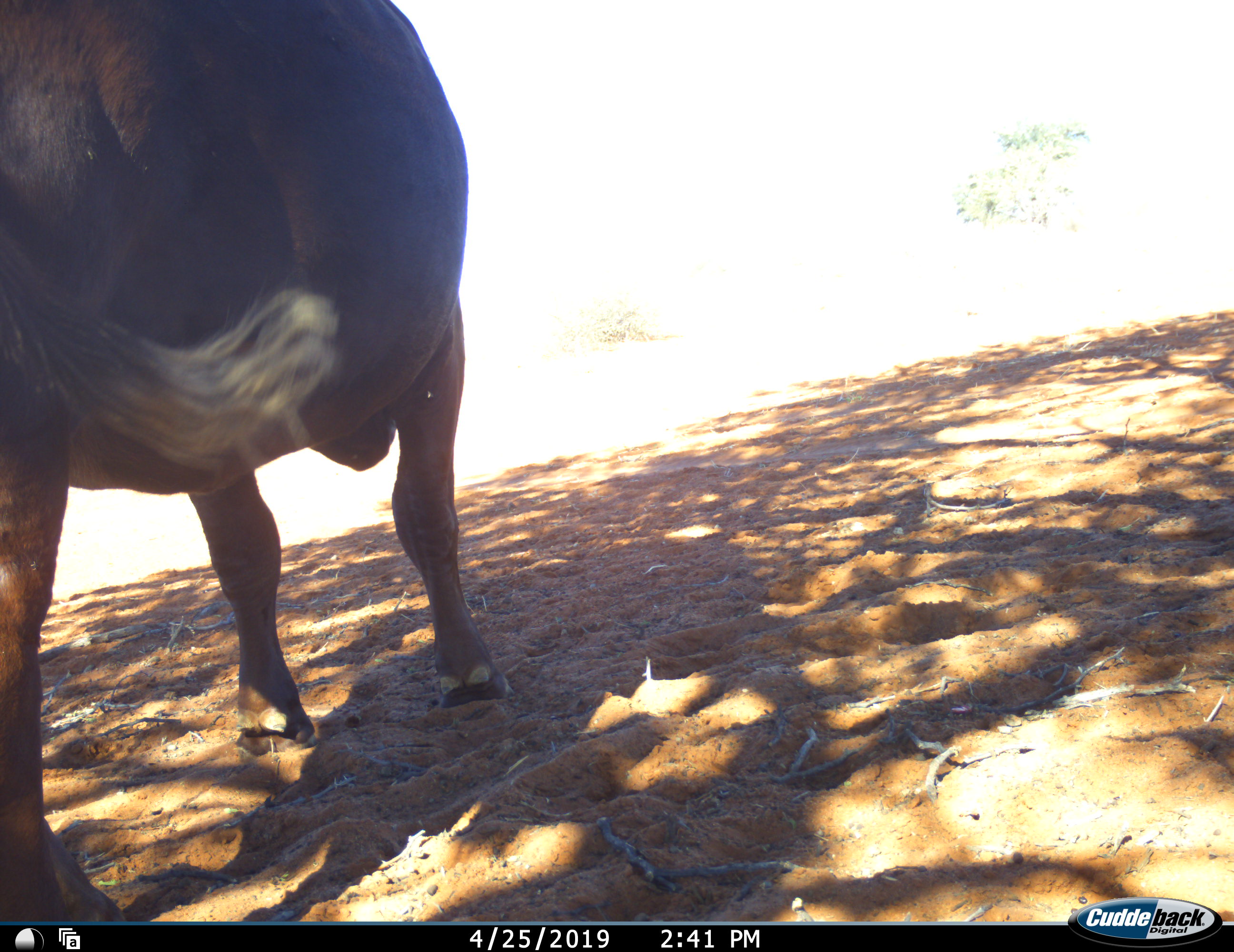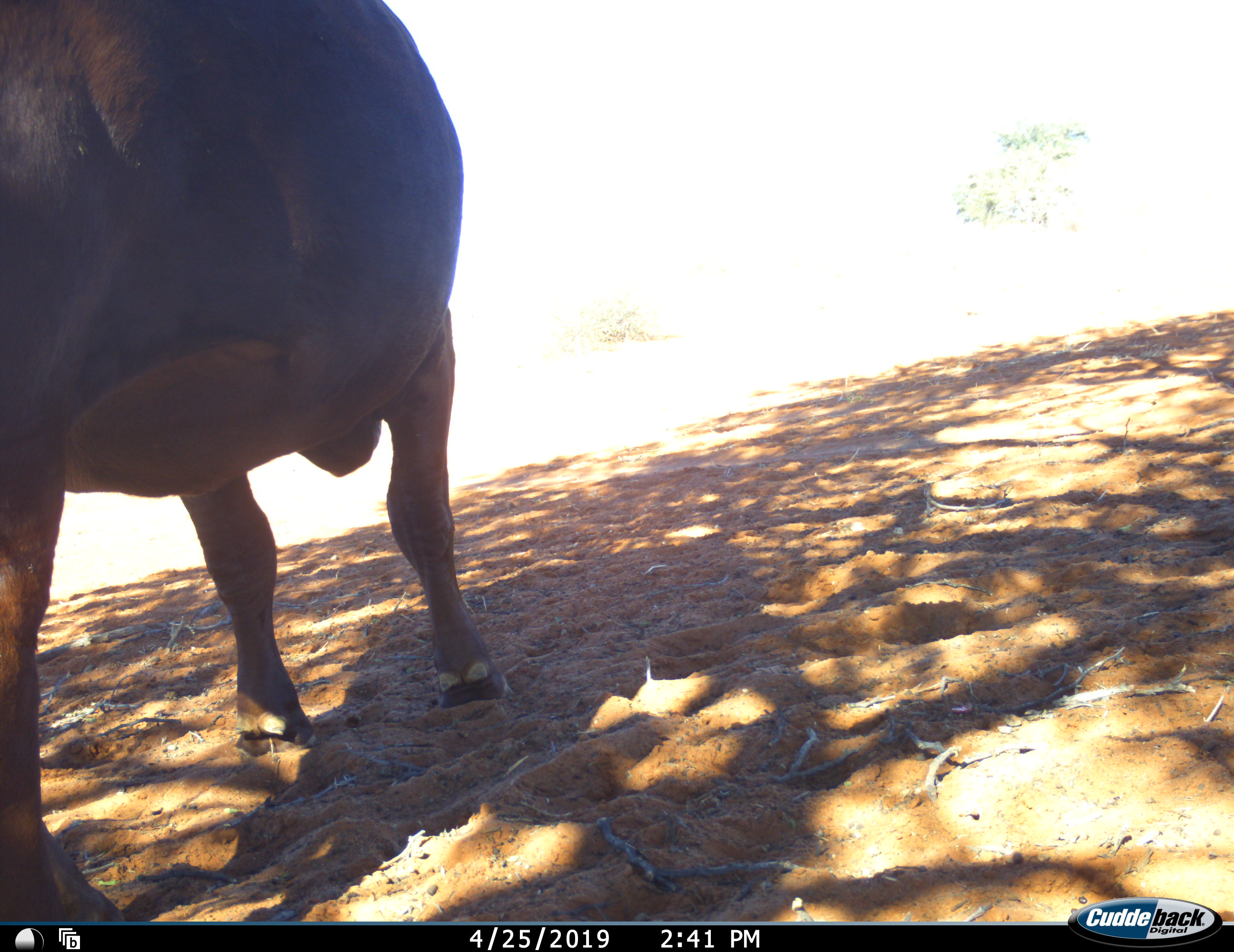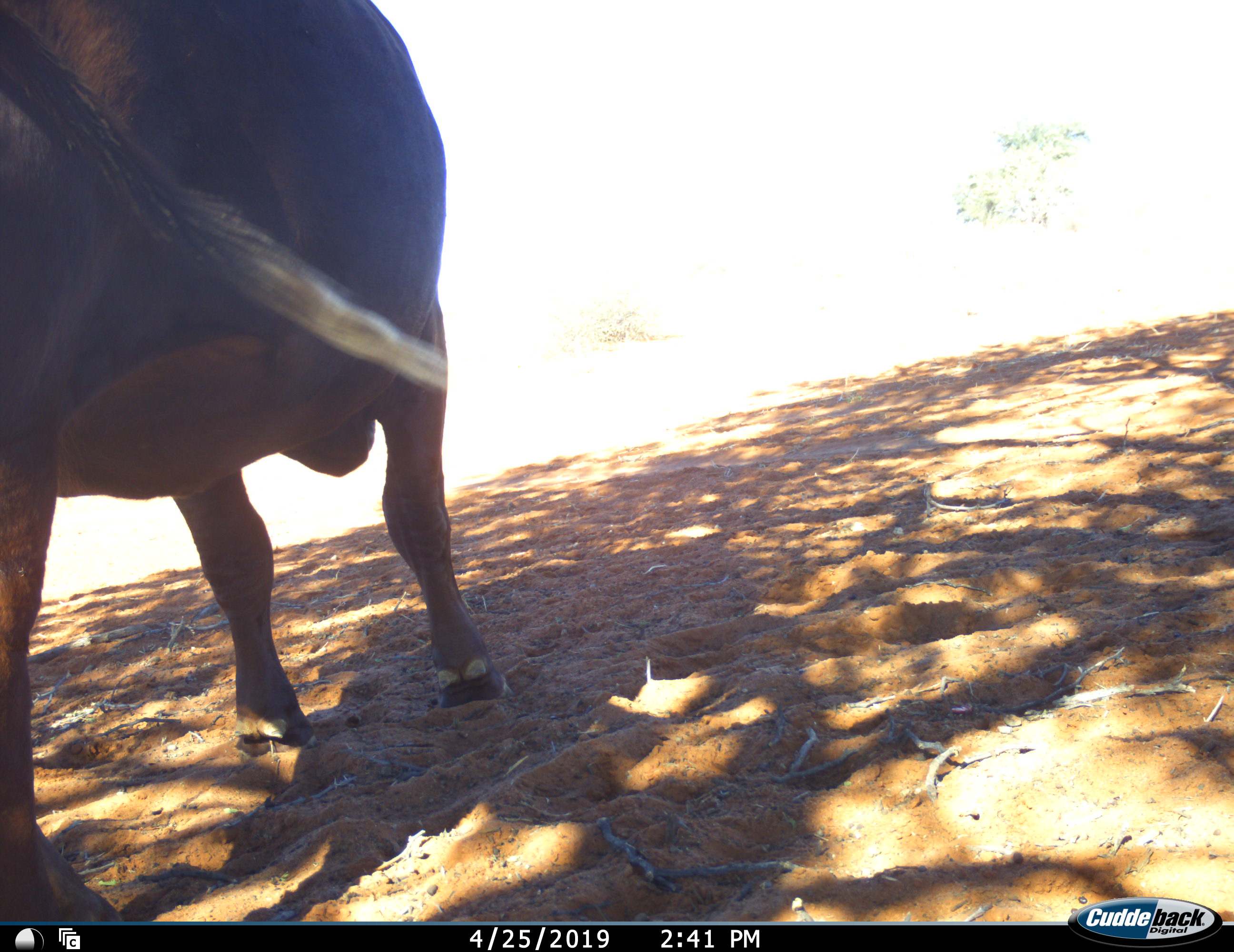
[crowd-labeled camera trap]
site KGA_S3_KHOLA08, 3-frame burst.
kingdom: Animalia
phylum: Chordata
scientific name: Vertebrata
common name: domestic animal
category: domesticanimal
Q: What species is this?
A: Domesticanimal (domestic animal) (Vertebrata).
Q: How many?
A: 1.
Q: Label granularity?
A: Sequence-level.